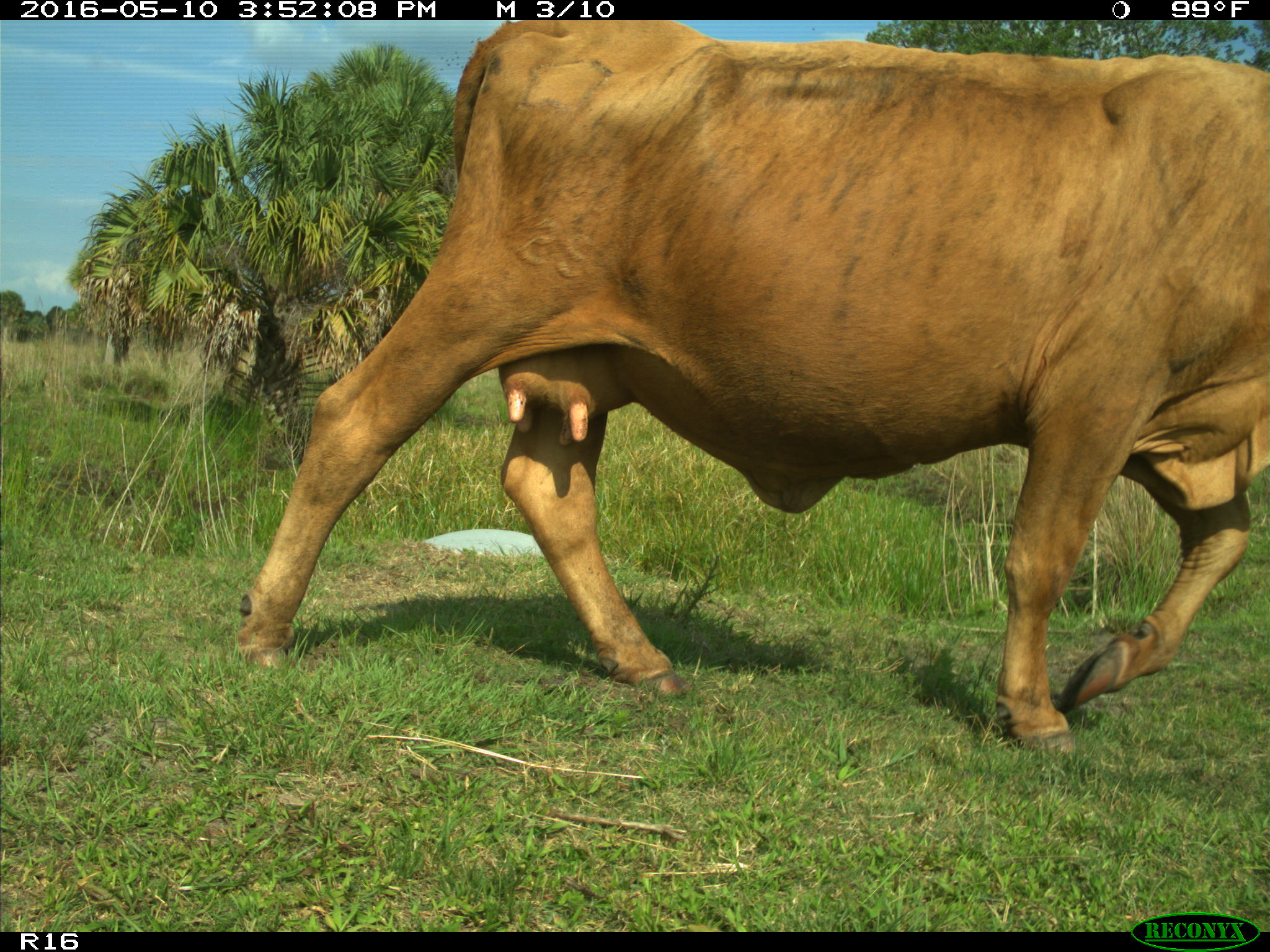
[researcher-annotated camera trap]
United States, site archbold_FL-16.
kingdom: Animalia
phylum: Chordata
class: Mammalia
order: Artiodactyla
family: Bovidae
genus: Bos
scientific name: Bos taurus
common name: domestic cow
Bos taurus (domestic cow).